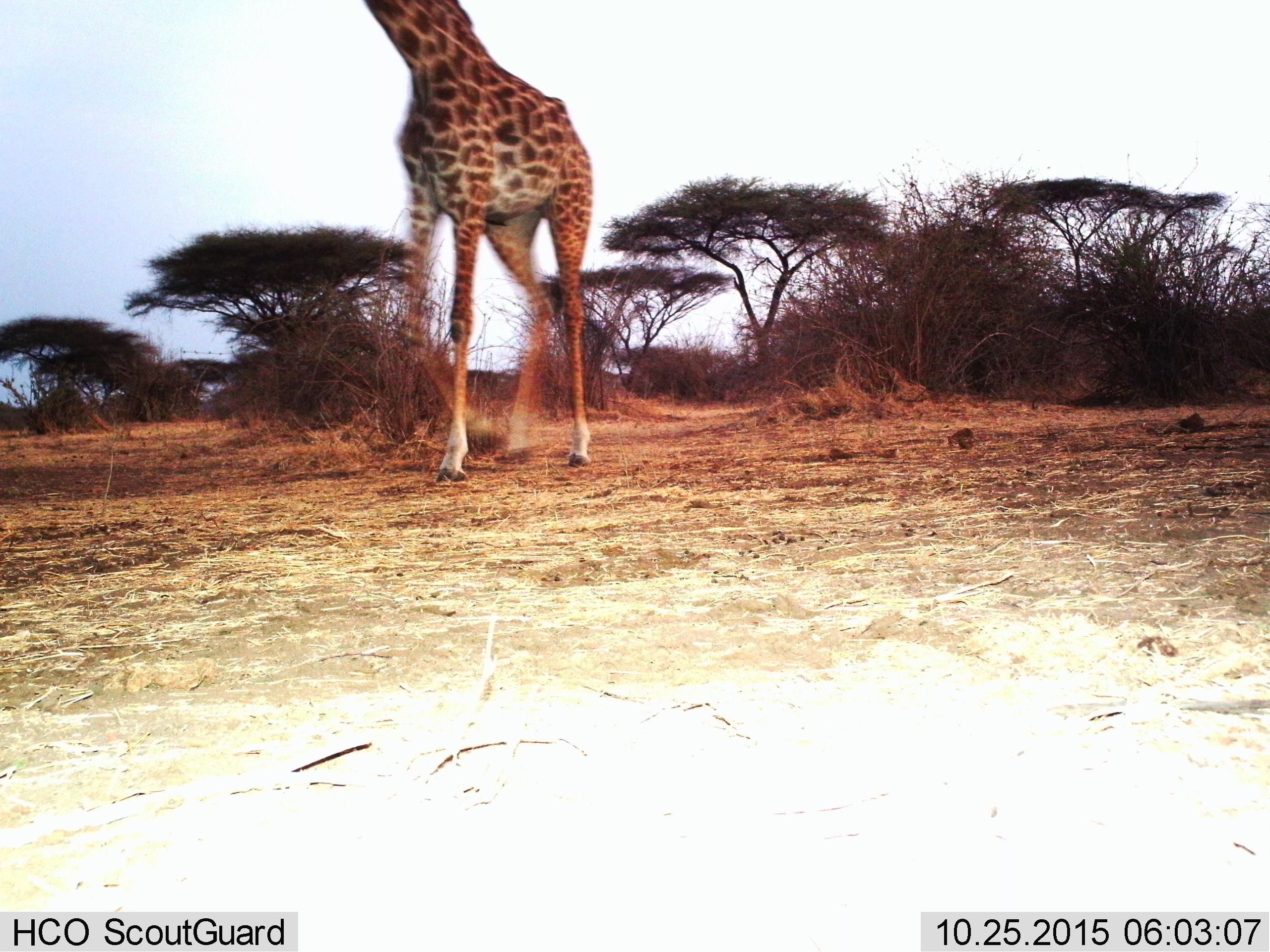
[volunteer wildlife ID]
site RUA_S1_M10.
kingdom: Animalia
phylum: Chordata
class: Mammalia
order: Artiodactyla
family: Giraffidae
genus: Giraffa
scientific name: Giraffa camelopardalis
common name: giraffe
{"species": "giraffe (Giraffa camelopardalis)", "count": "1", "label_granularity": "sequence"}